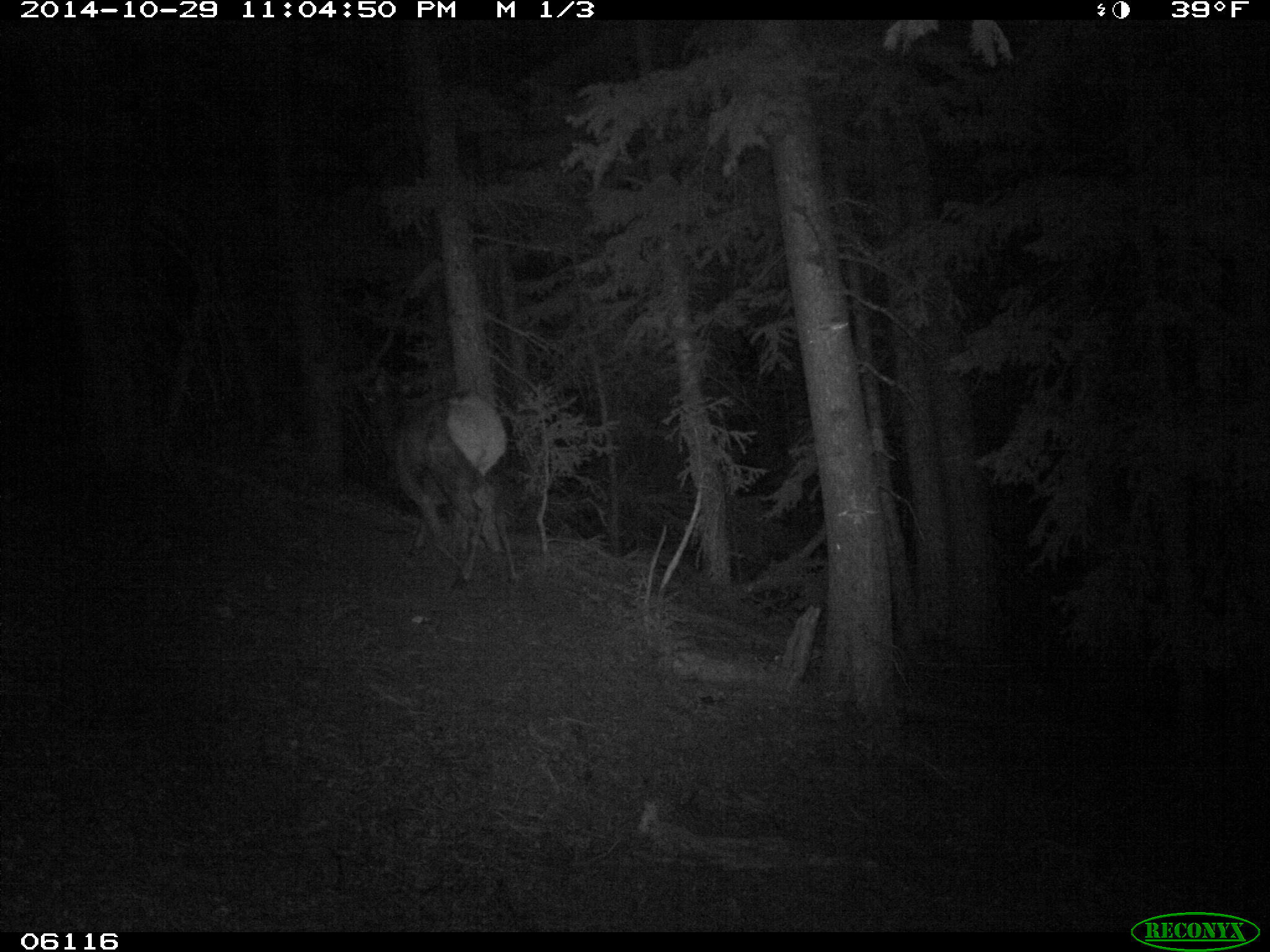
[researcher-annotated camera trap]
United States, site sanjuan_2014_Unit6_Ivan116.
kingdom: Animalia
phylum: Chordata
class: Mammalia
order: Artiodactyla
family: Cervidae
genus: Cervus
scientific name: Cervus elaphus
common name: red deer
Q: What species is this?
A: Cervus elaphus (red deer).